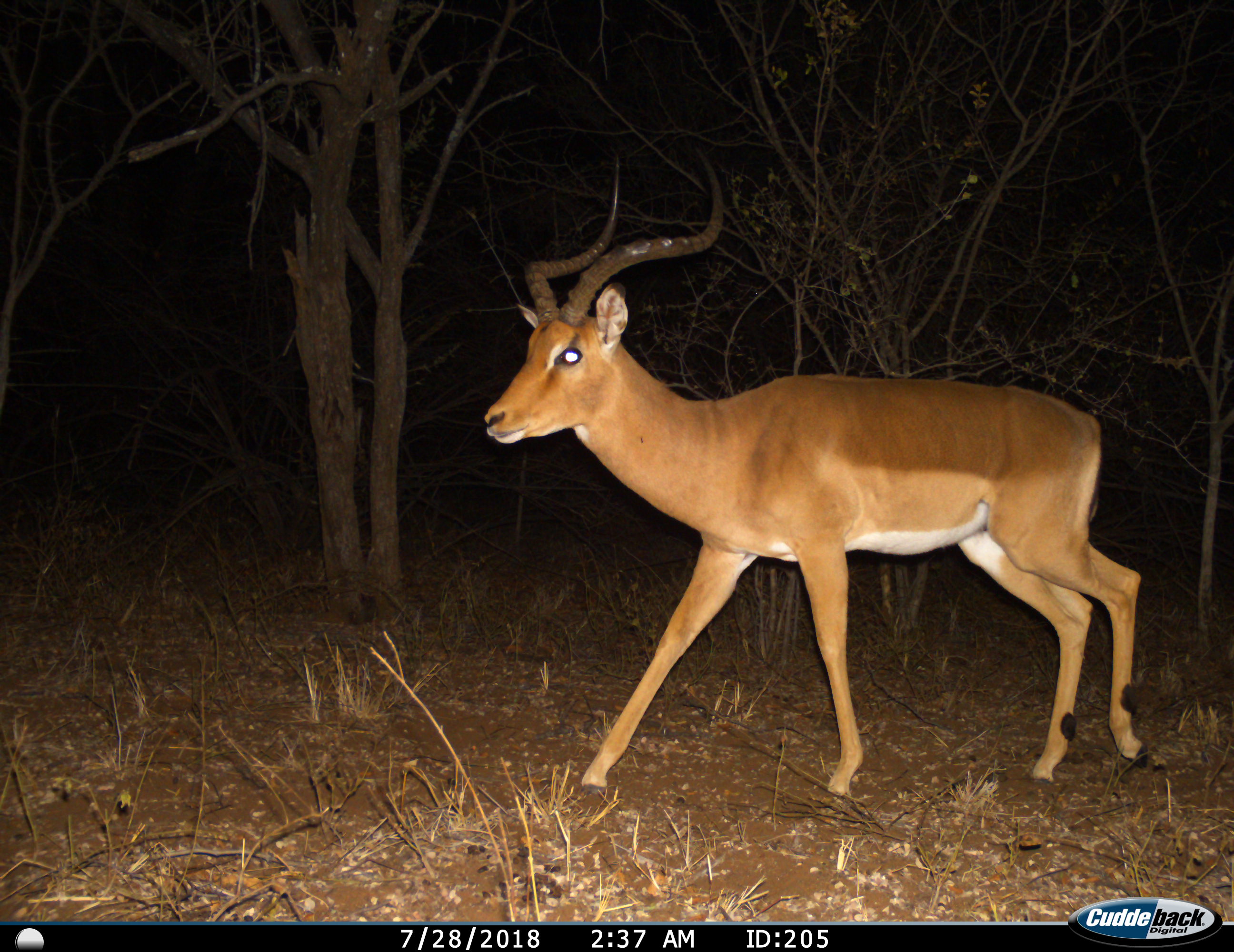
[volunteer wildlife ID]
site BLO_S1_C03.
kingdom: Animalia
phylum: Chordata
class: Mammalia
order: Artiodactyla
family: Bovidae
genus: Aepyceros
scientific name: Aepyceros melampus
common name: impala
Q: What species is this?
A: Impala (Aepyceros melampus).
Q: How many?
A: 1.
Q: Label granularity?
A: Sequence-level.